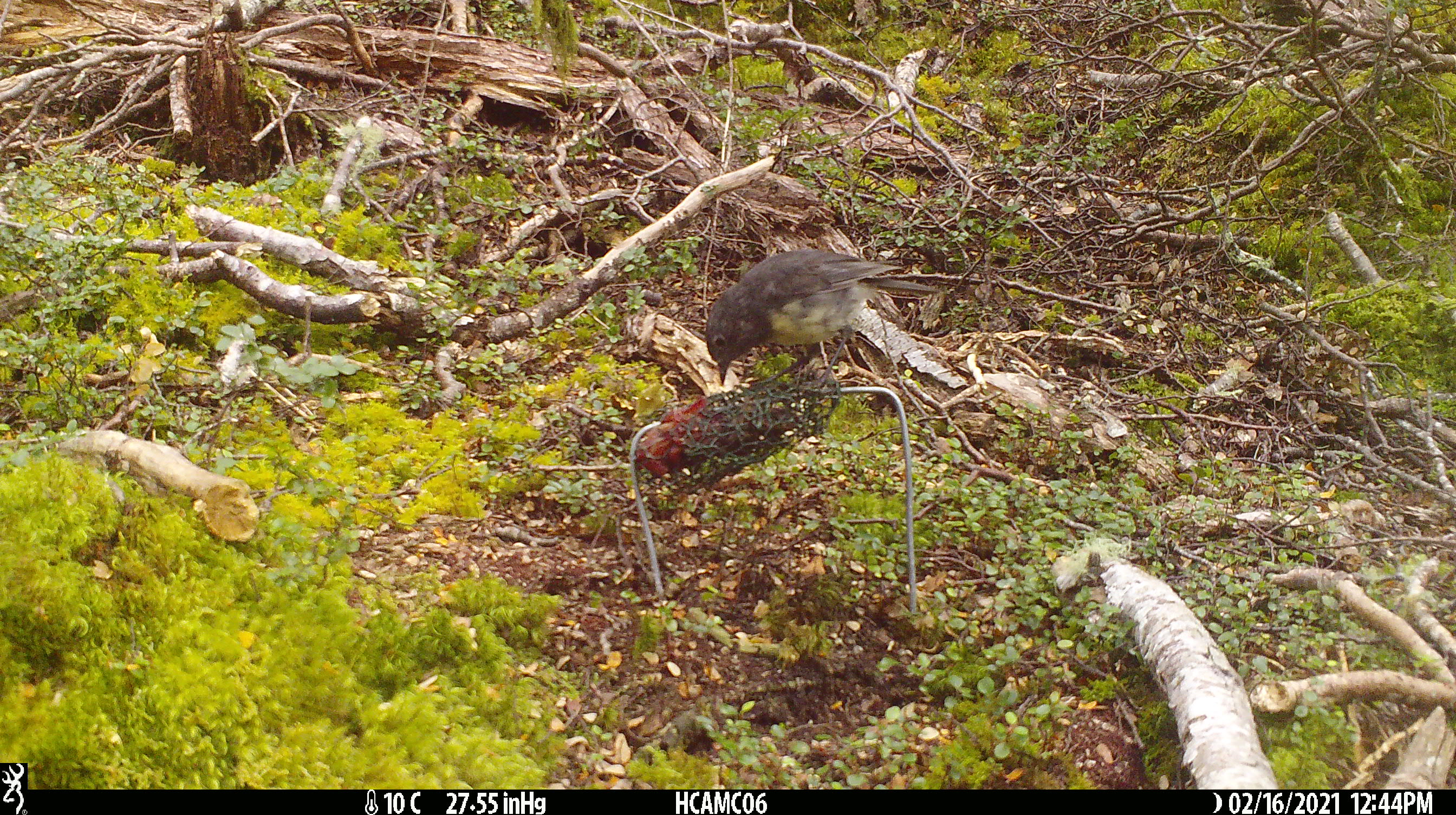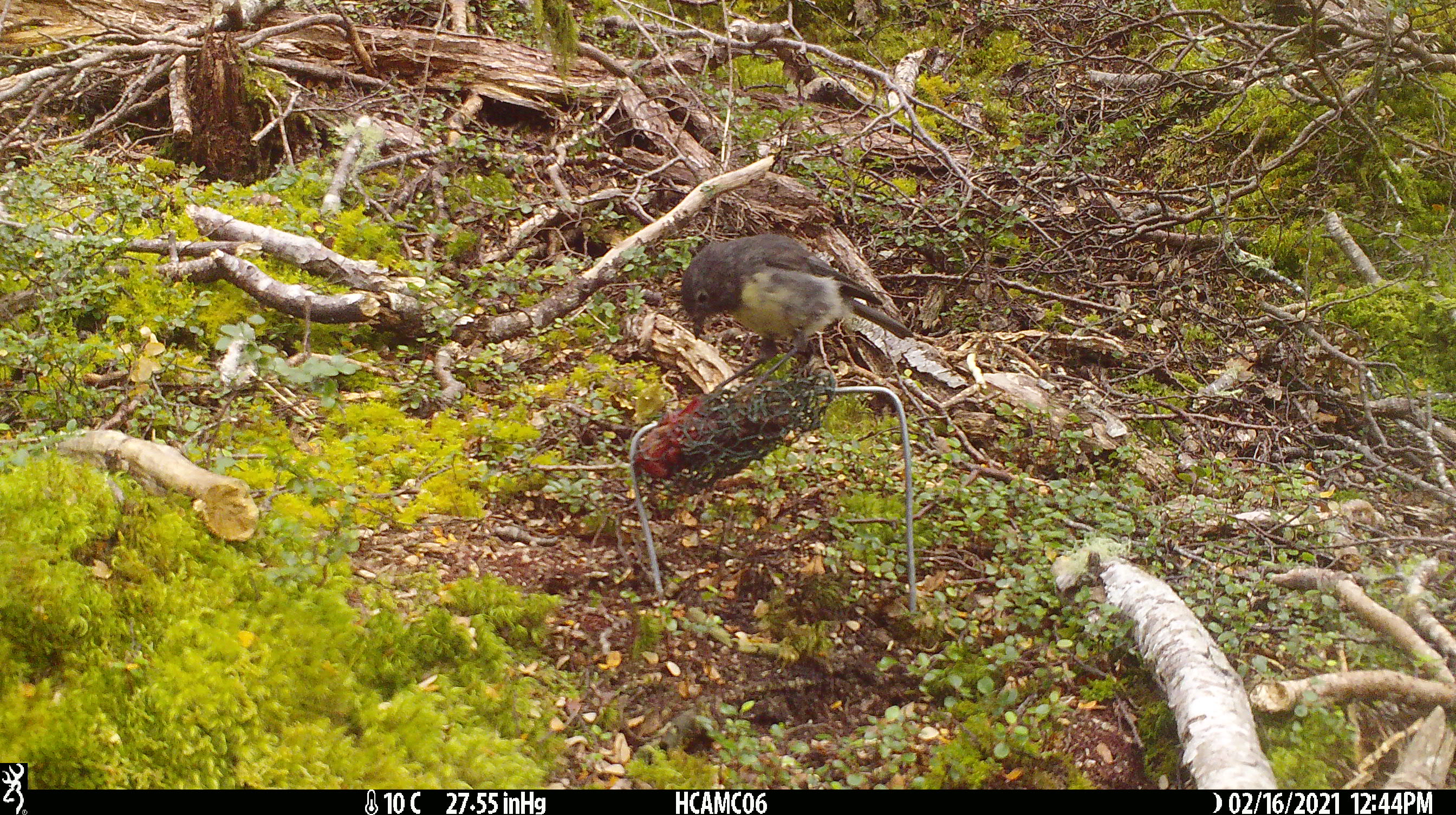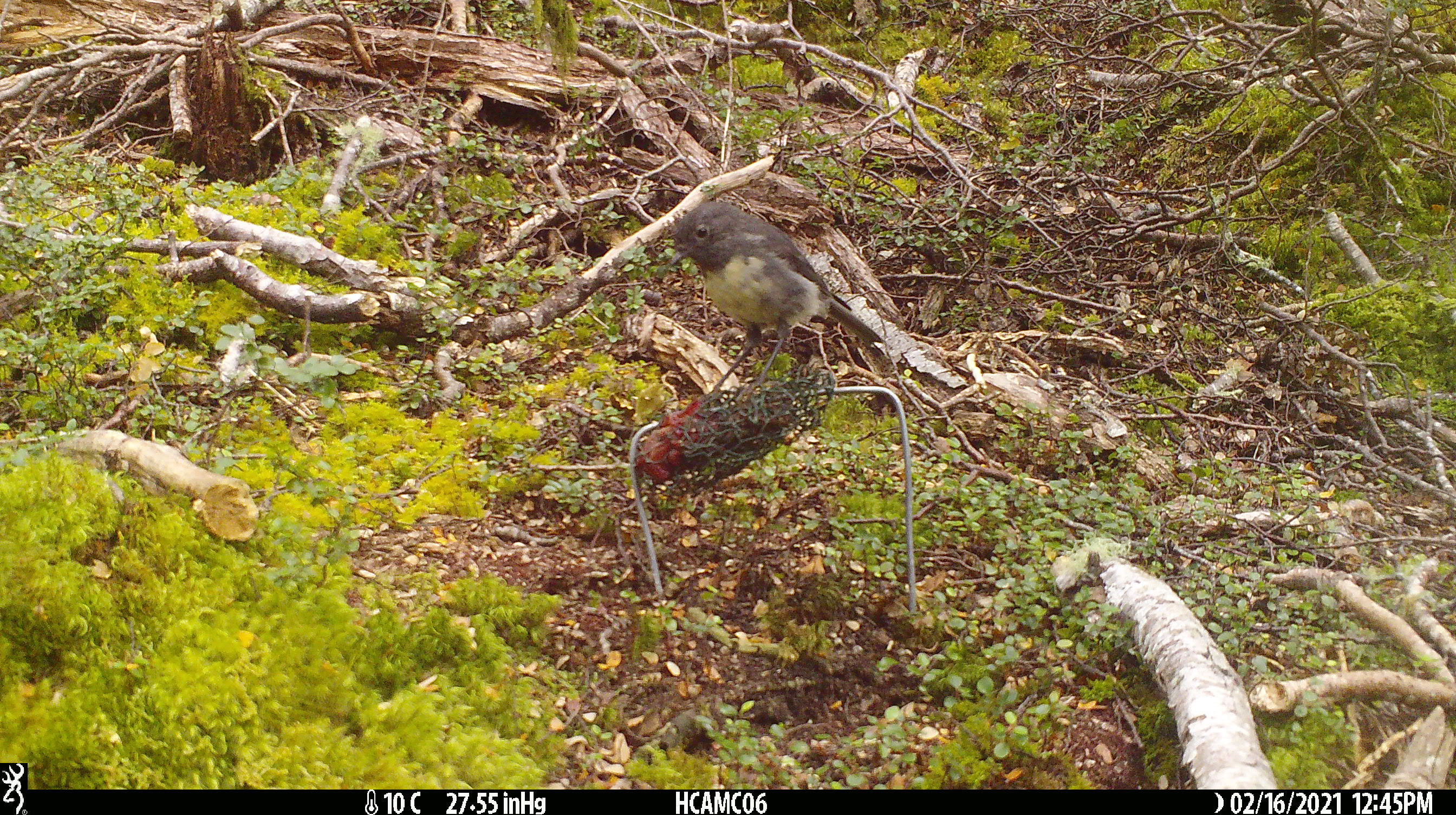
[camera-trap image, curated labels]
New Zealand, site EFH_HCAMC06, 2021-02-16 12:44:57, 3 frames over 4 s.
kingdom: Animalia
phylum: Chordata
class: Aves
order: Passeriformes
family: Petroicidae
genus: Petroica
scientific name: Petroica australis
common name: new zealand robin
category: robin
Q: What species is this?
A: Robin (new zealand robin) (Petroica australis).